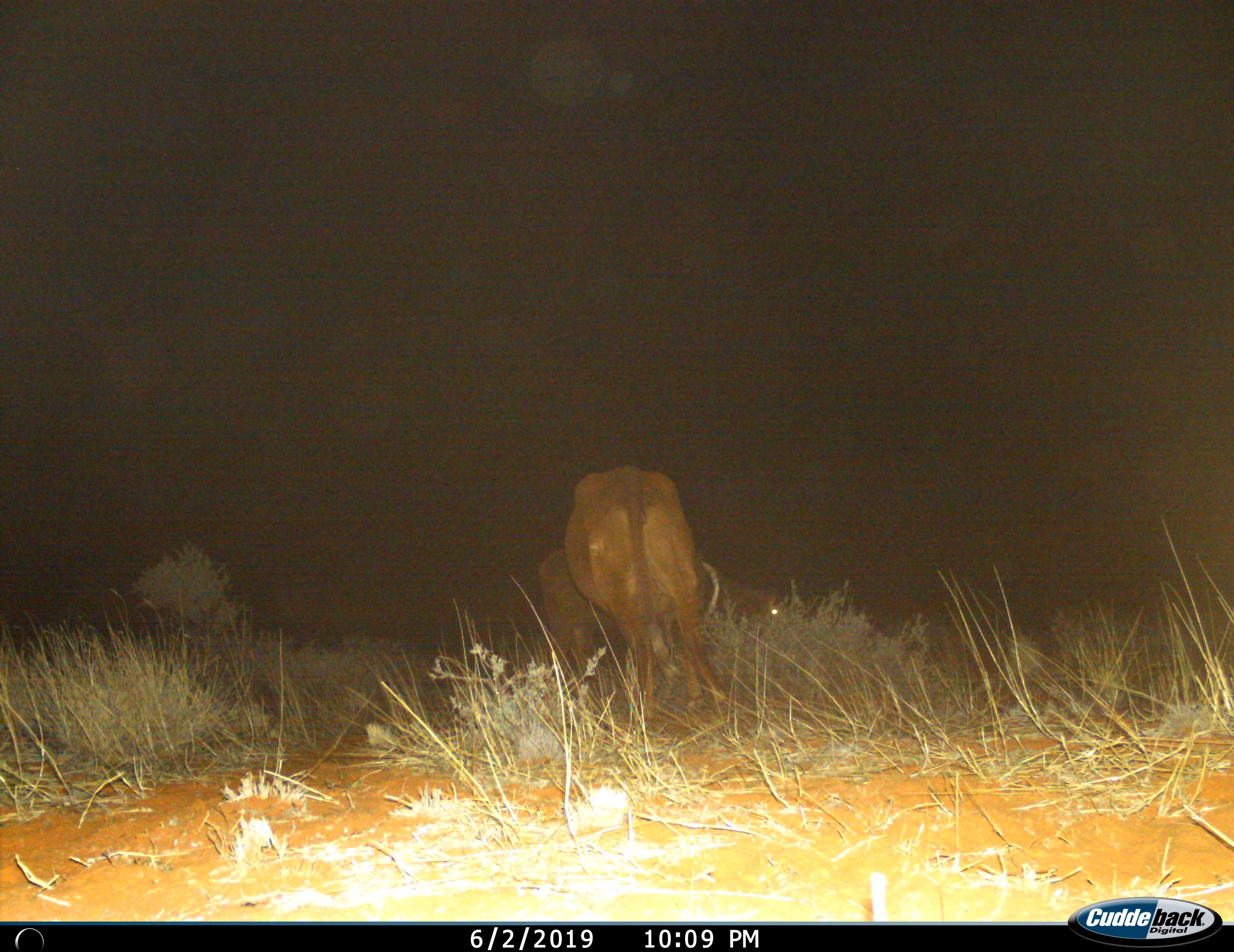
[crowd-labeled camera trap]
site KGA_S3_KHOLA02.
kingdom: Animalia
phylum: Chordata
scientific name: Vertebrata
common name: domestic animal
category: domesticanimal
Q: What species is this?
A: Domesticanimal (domestic animal) (Vertebrata).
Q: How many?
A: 2.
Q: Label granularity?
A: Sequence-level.